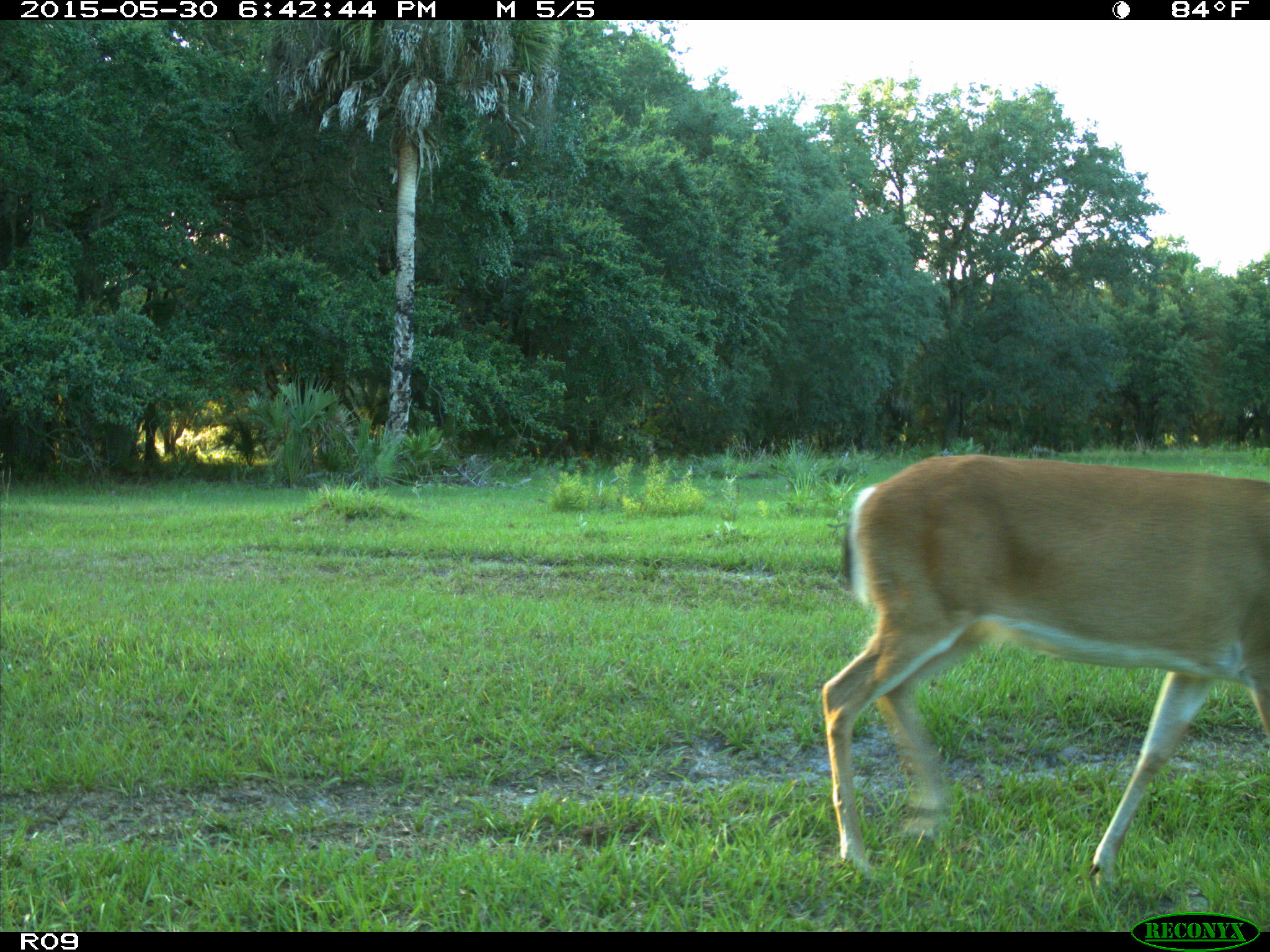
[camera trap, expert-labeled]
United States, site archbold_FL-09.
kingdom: Animalia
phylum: Chordata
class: Mammalia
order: Artiodactyla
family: Cervidae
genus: Odocoileus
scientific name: Odocoileus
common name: deer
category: unidentified deer